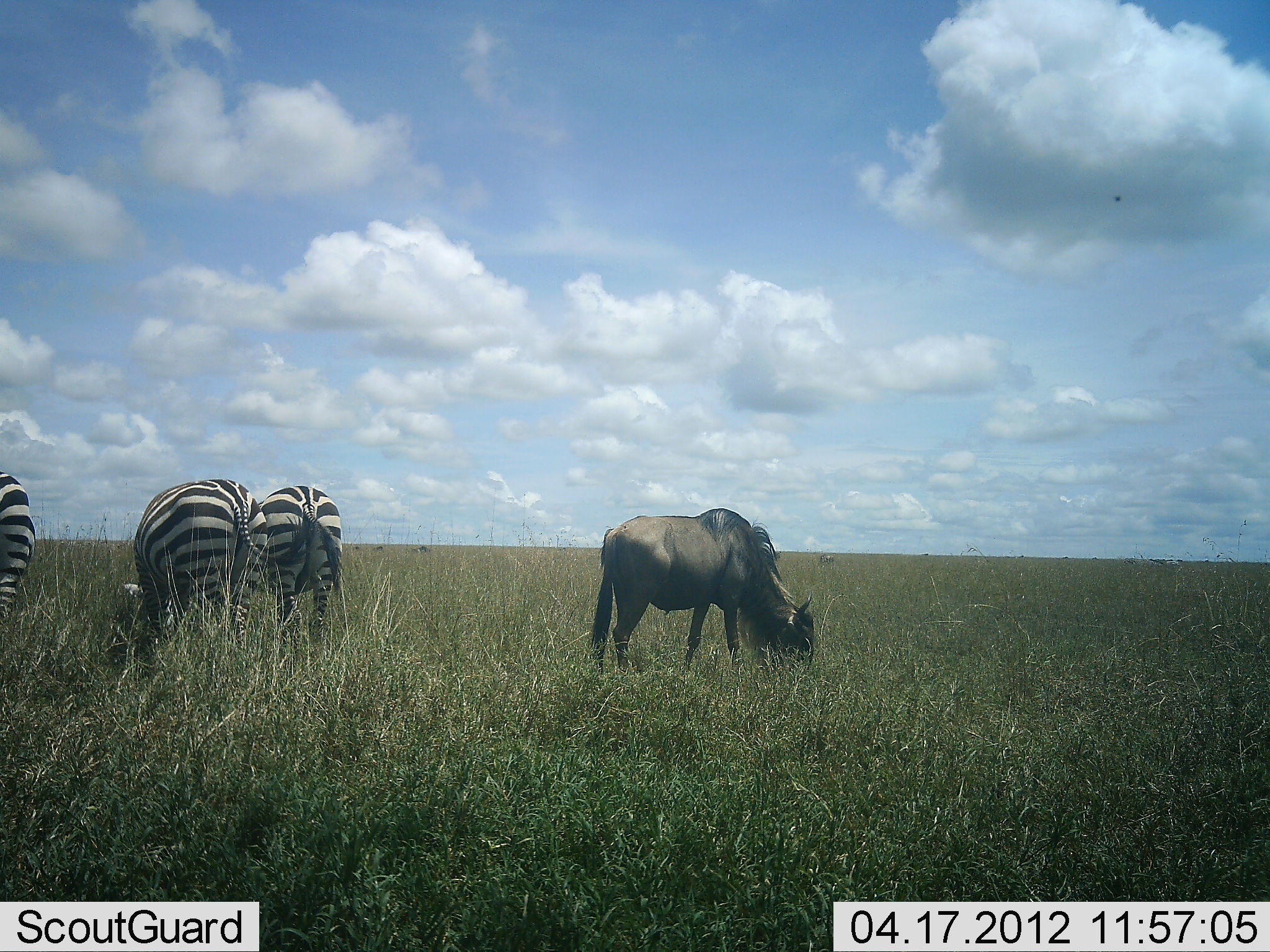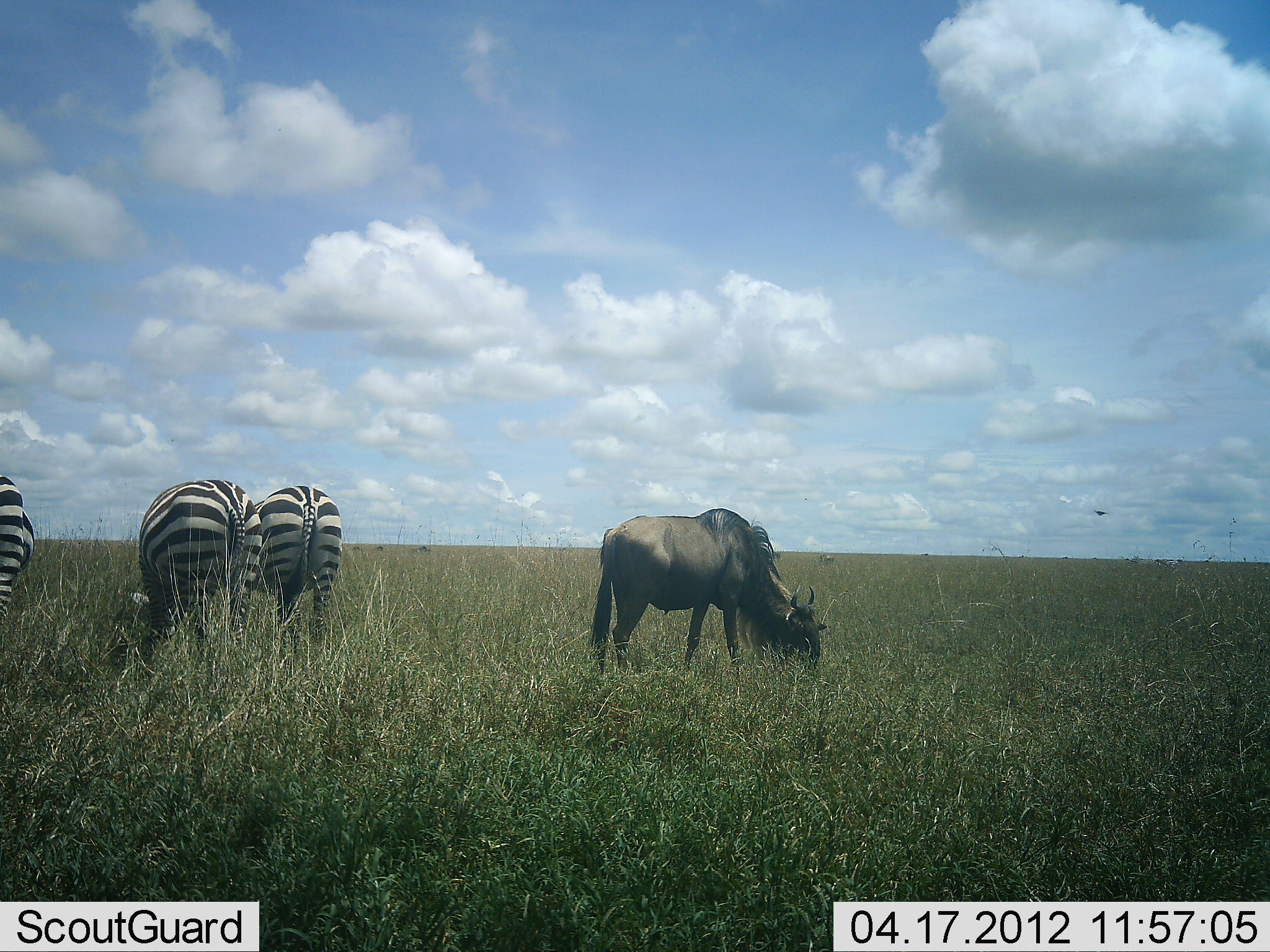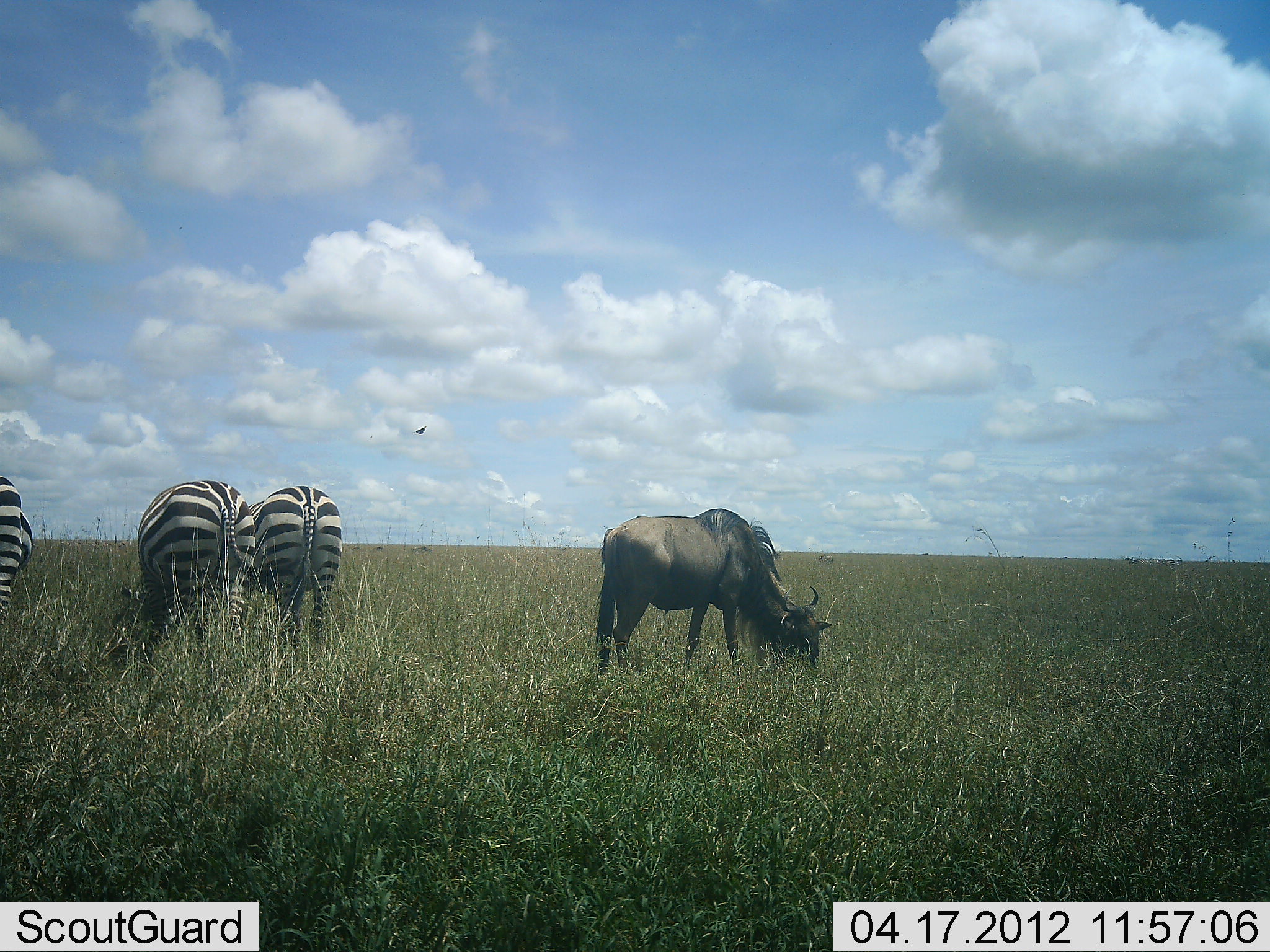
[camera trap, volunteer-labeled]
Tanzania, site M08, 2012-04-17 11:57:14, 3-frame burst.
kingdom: Animalia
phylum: Chordata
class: Mammalia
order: Artiodactyla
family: Bovidae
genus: Connochaetes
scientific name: Connochaetes taurinus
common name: blue wildebeest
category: wildebeest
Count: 1.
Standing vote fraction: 19%.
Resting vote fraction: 0%.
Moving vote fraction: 0%.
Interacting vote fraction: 0%.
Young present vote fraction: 0%.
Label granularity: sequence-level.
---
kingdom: Animalia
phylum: Chordata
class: Mammalia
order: Perissodactyla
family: Equidae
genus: Equus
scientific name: Equus quagga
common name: plains zebra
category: zebra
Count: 3.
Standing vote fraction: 23%.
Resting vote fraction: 0%.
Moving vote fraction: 0%.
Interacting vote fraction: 0%.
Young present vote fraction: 0%.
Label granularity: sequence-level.